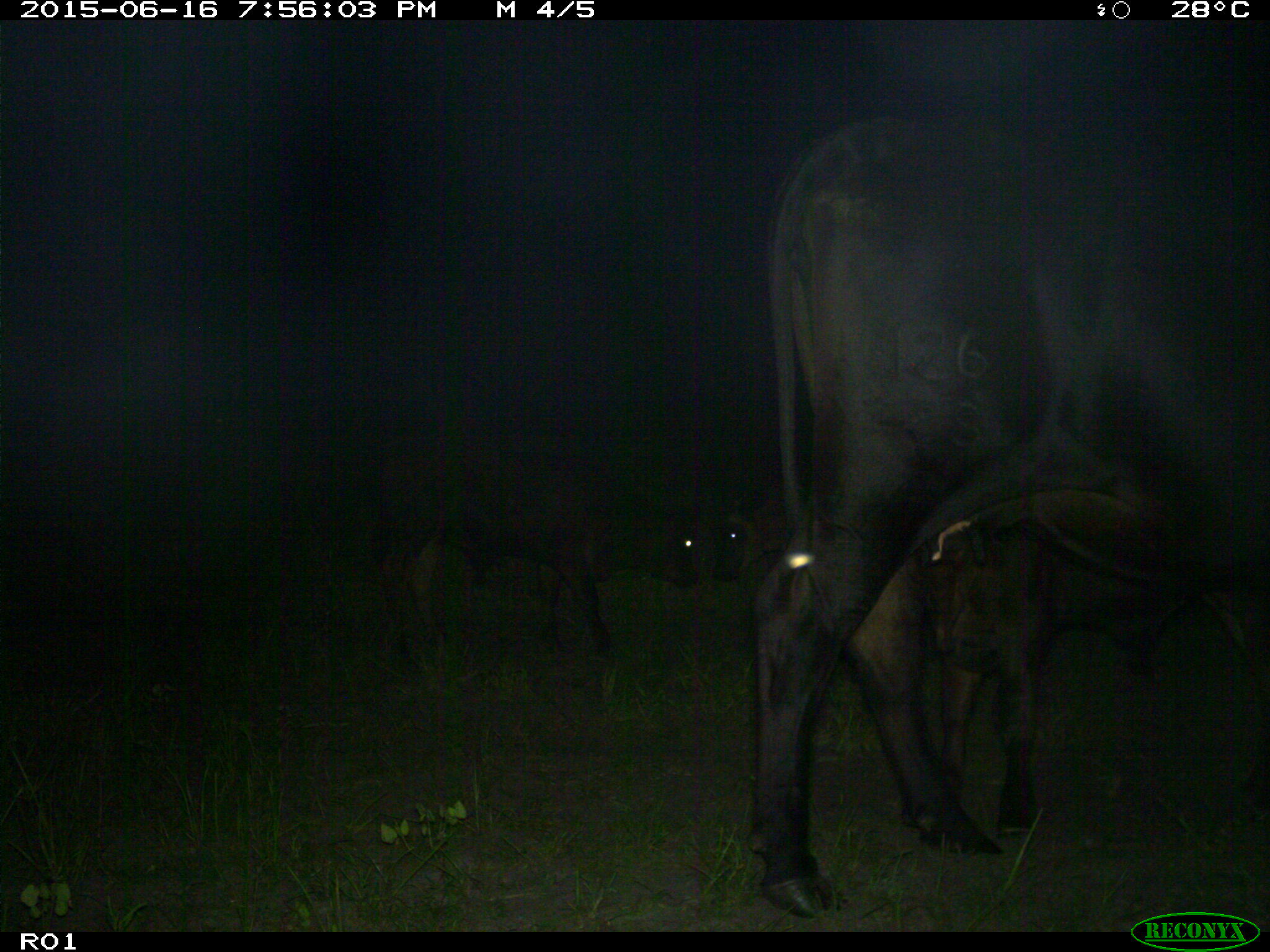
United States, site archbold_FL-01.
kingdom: Animalia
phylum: Chordata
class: Mammalia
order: Artiodactyla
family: Bovidae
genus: Bos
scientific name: Bos taurus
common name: domestic cow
Bos taurus (domestic cow).